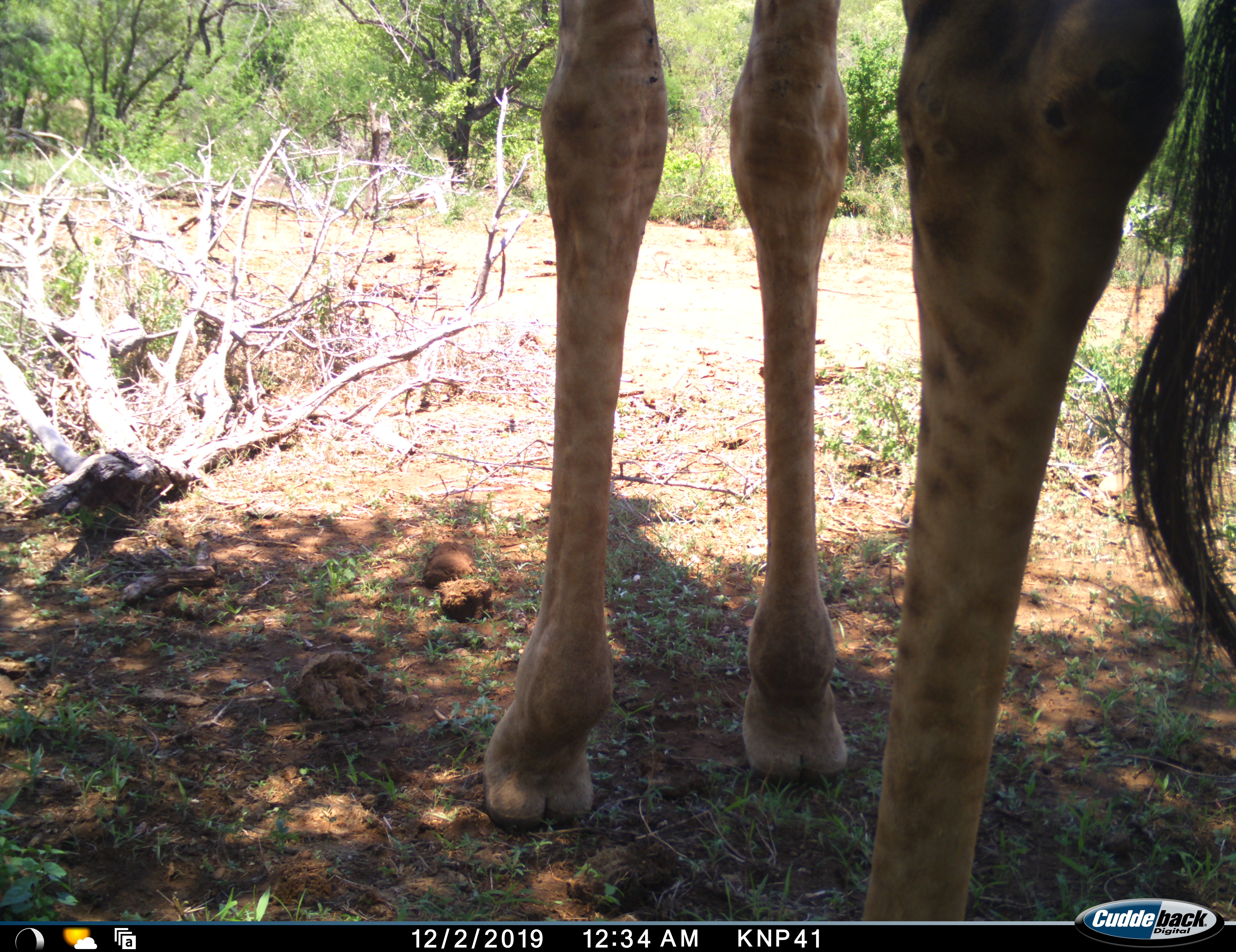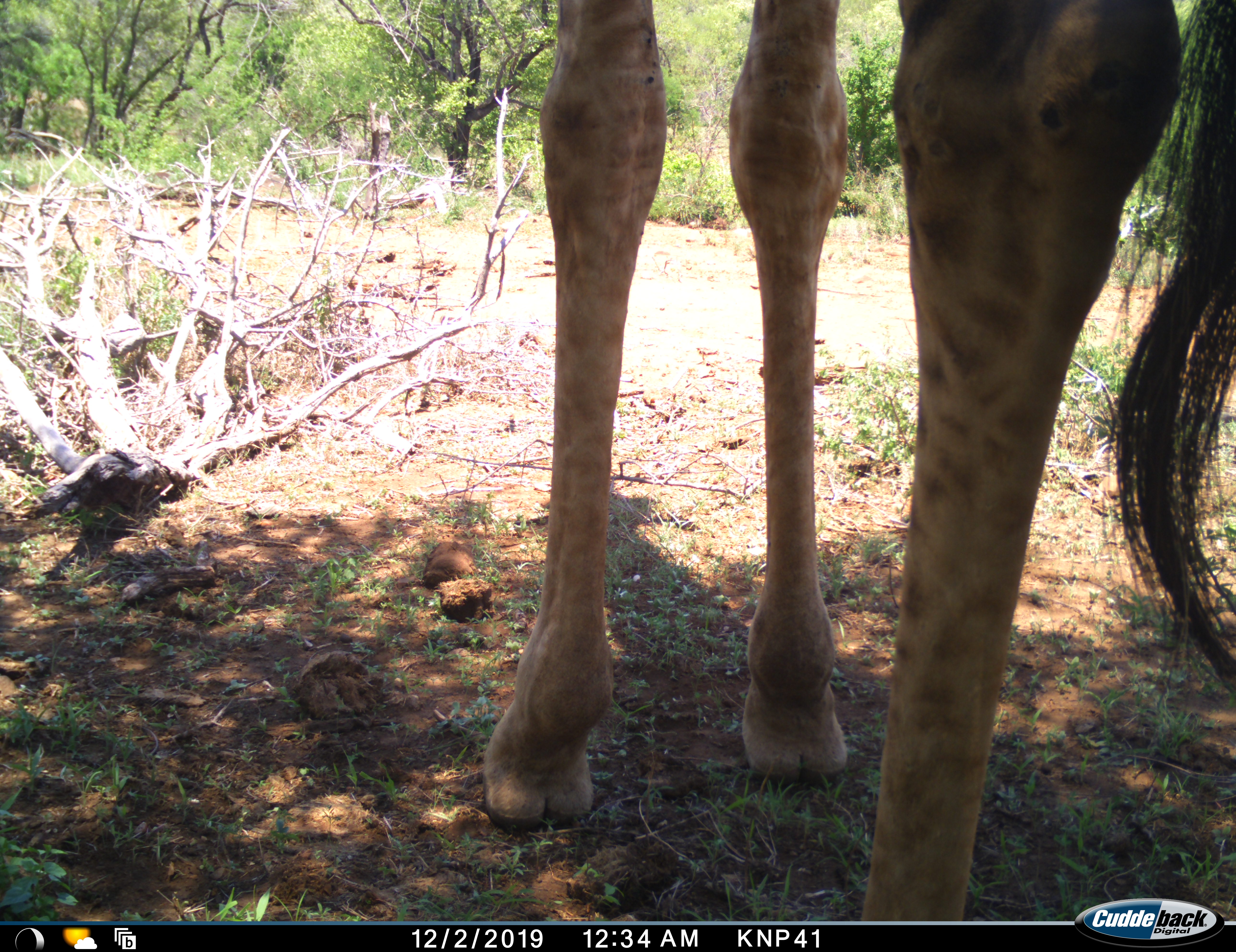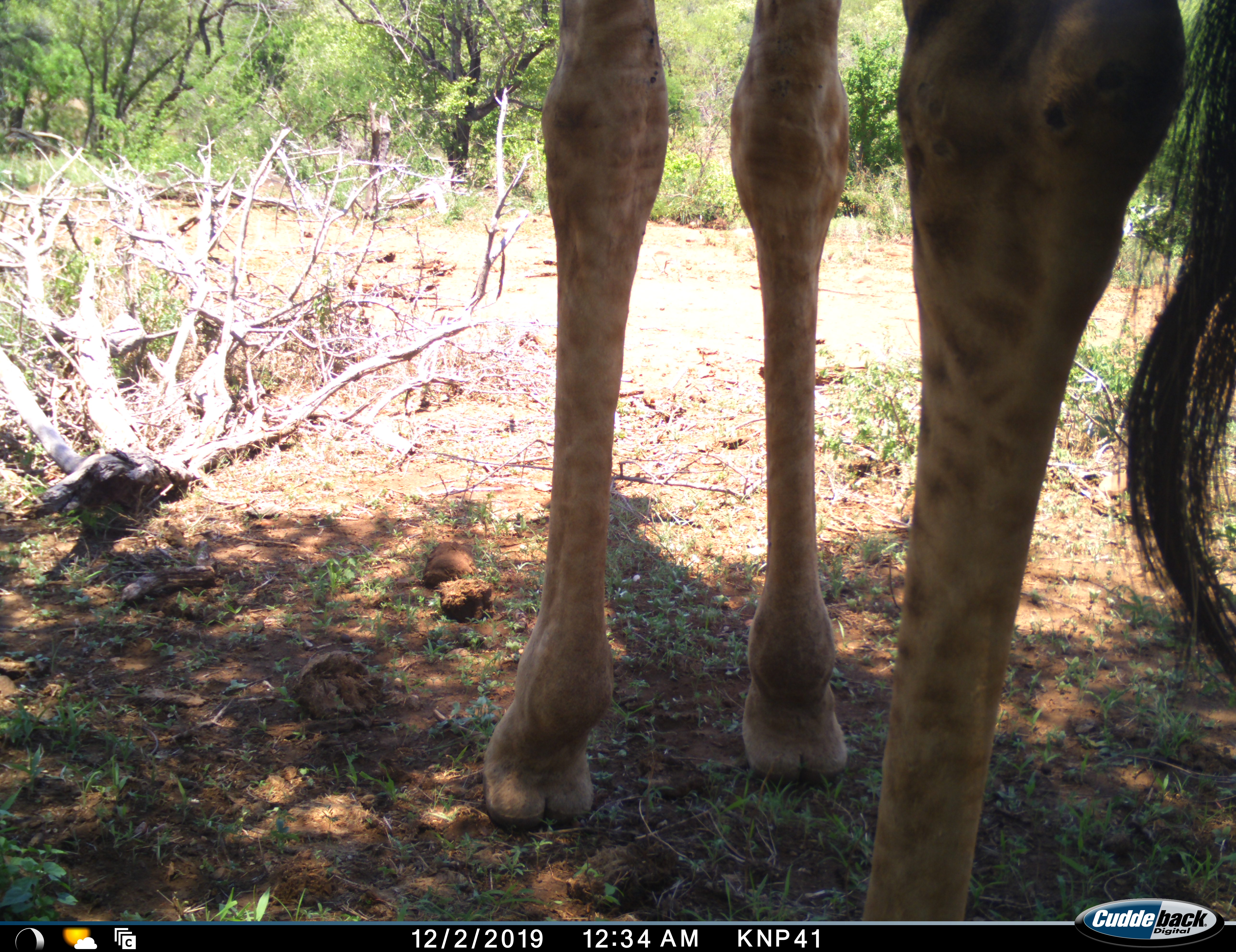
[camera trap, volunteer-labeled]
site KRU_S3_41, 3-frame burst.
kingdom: Animalia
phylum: Chordata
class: Mammalia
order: Artiodactyla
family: Giraffidae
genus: Giraffa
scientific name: Giraffa camelopardalis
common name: giraffe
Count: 1.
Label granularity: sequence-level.